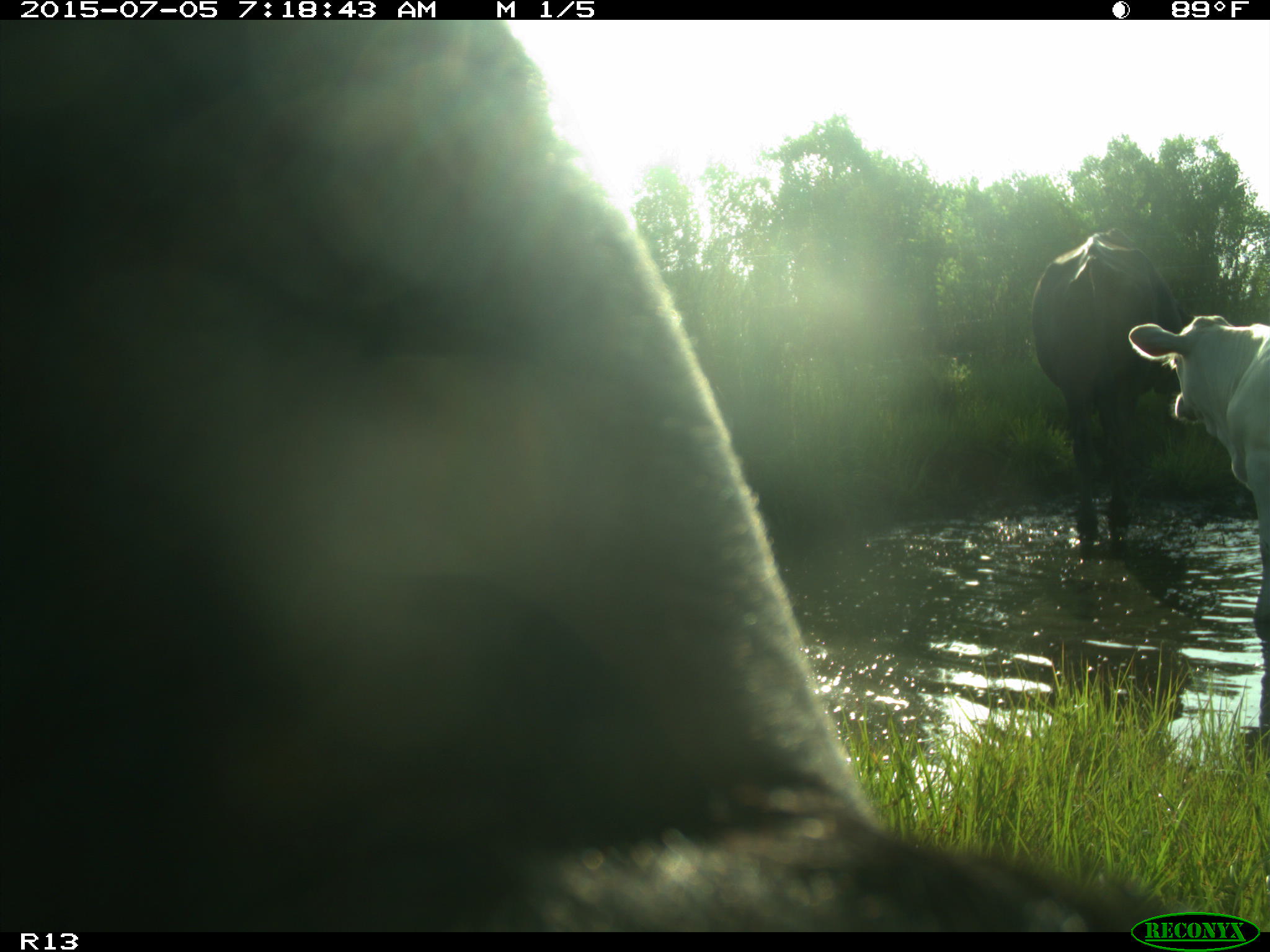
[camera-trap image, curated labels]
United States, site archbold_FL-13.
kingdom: Animalia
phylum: Chordata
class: Mammalia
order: Artiodactyla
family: Bovidae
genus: Bos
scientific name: Bos taurus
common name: domestic cow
Bos taurus (domestic cow).